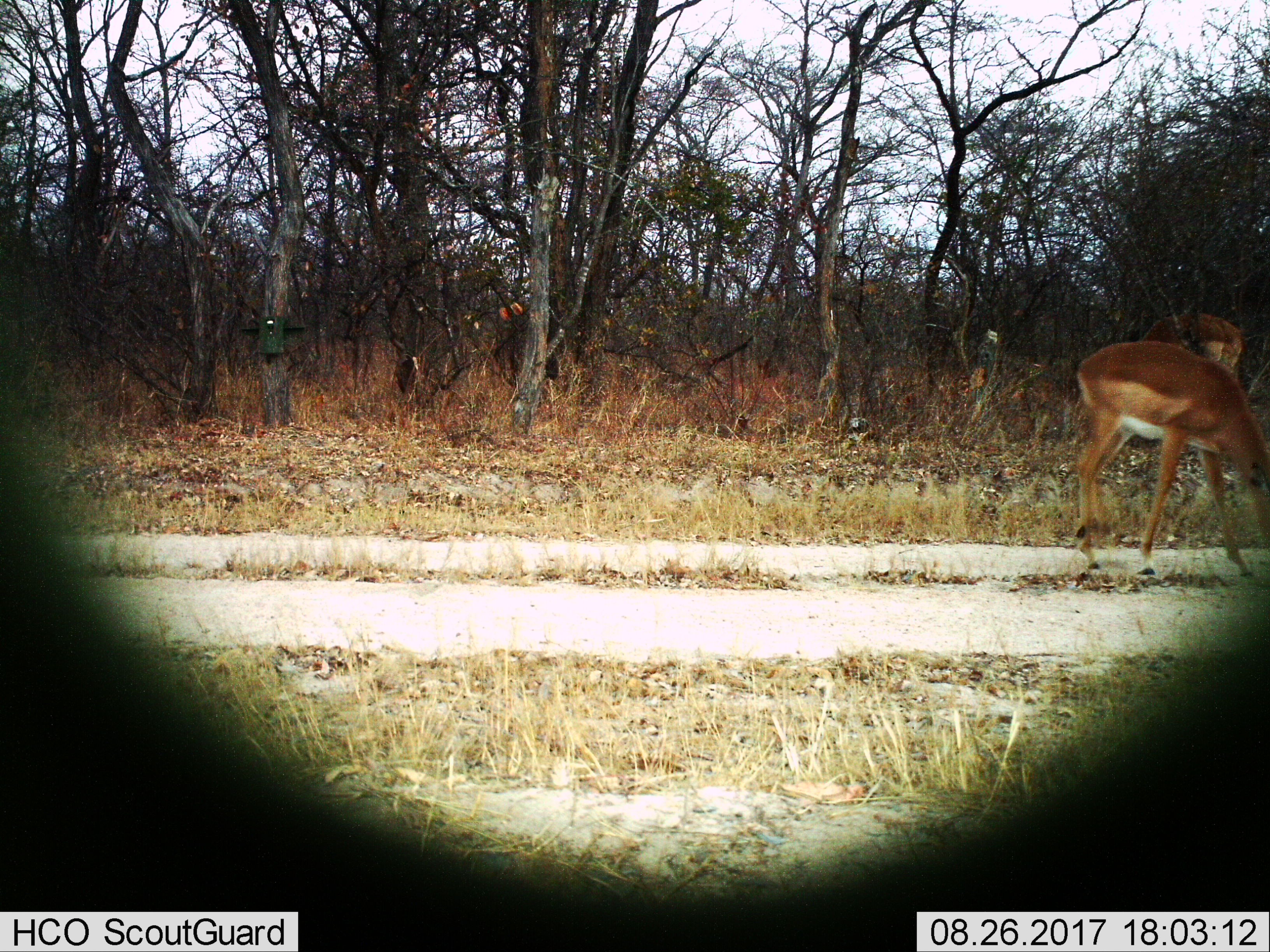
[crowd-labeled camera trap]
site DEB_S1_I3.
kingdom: Animalia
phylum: Chordata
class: Mammalia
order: Artiodactyla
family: Bovidae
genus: Aepyceros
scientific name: Aepyceros melampus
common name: impala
Impala (Aepyceros melampus), count 2. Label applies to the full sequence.